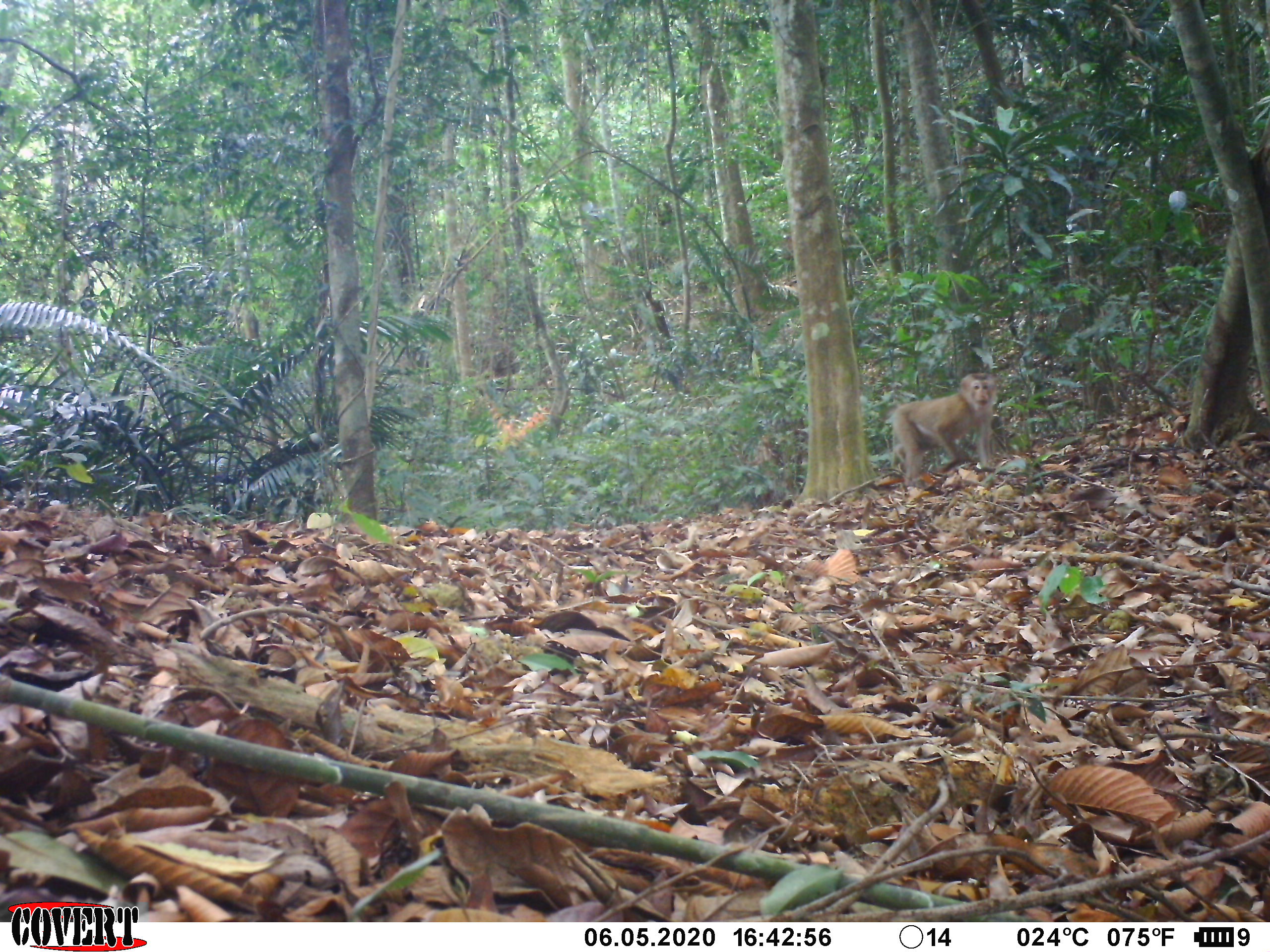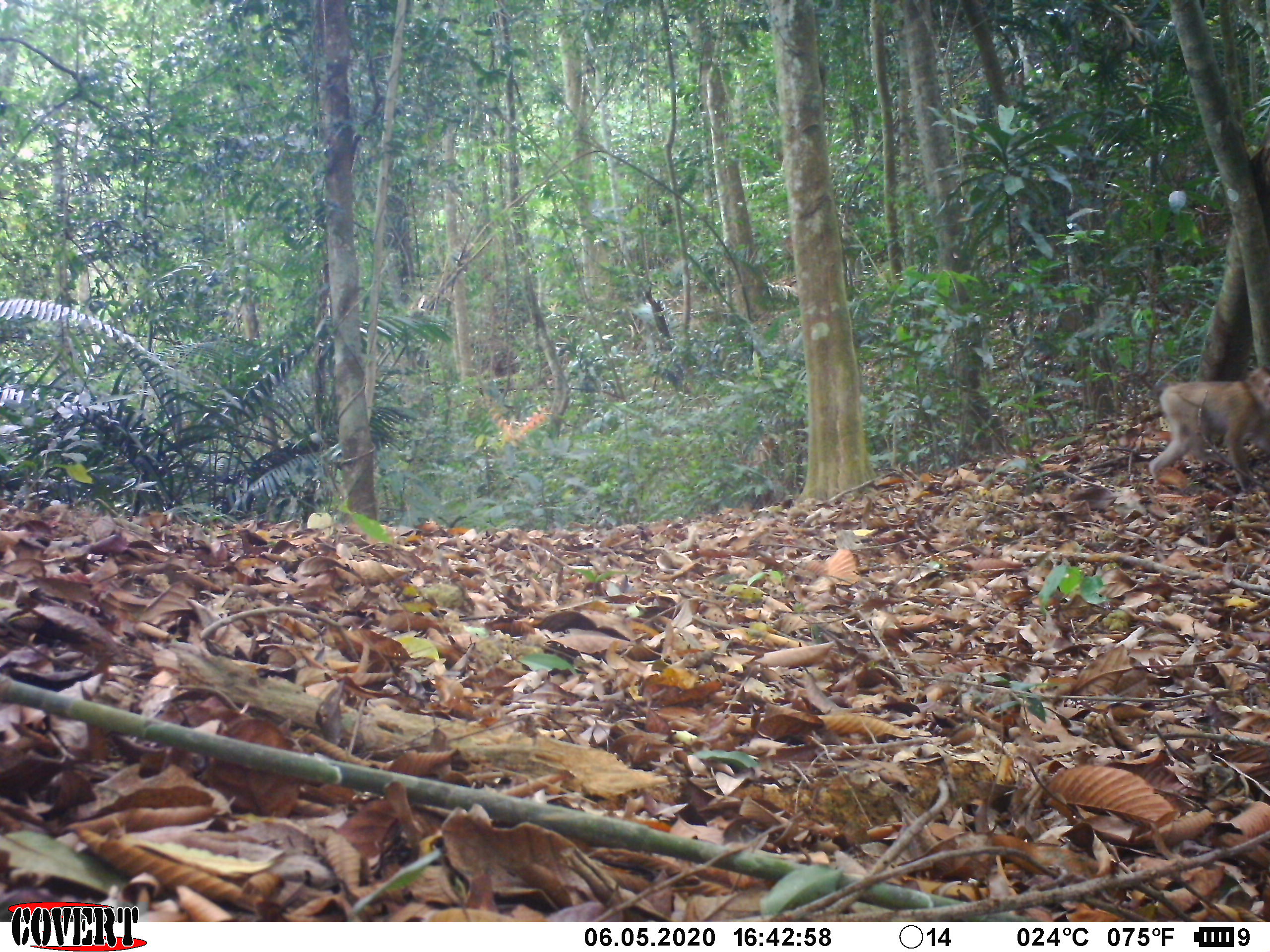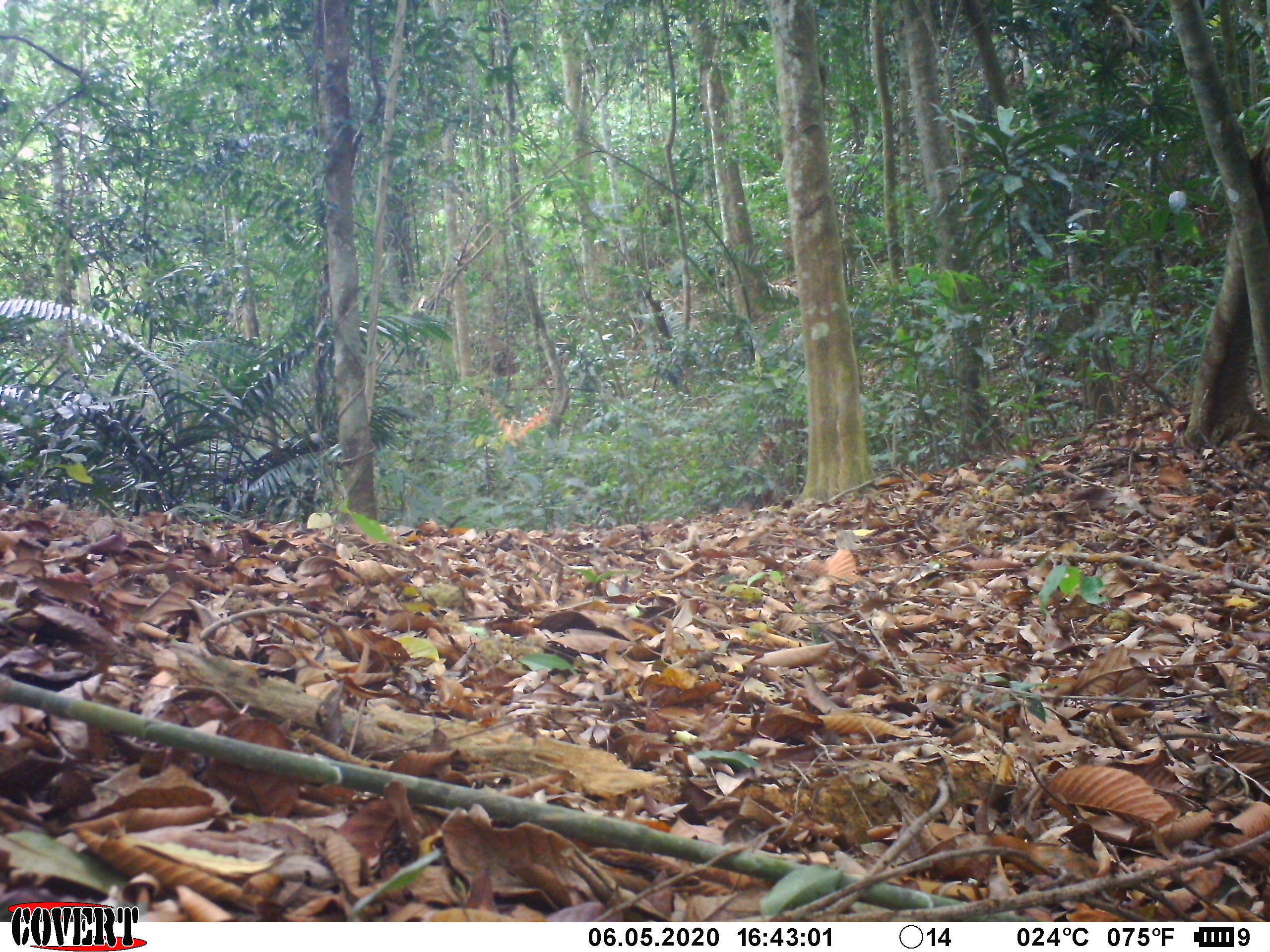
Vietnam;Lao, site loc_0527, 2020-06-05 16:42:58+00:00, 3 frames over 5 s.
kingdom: Animalia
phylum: Chordata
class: Mammalia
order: Primates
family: Cercopithecidae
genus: Macaca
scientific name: Macaca nemestrina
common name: pig-tailed macaque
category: pig tailed macaque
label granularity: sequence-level